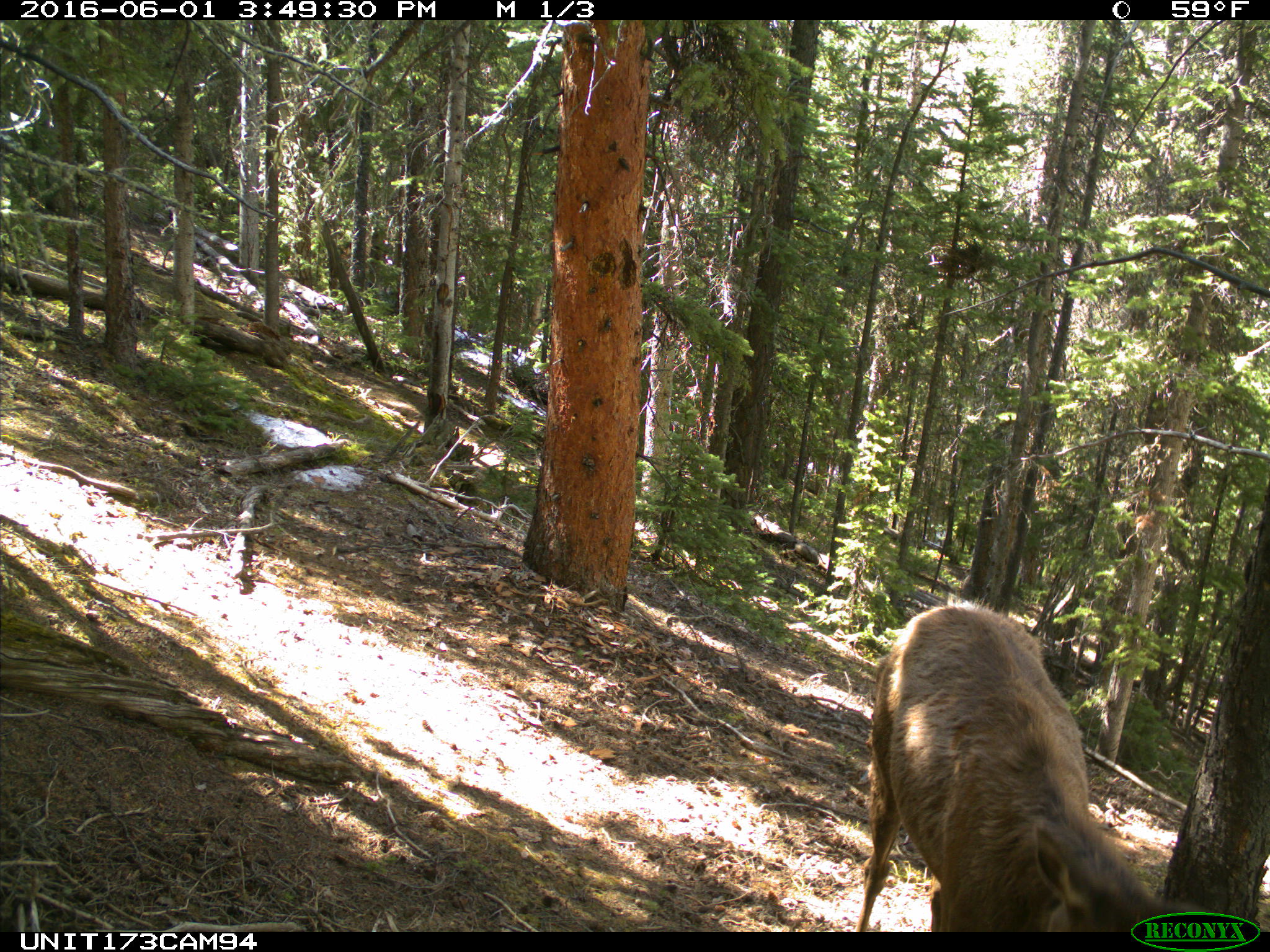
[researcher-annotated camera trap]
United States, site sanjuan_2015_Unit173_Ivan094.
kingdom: Animalia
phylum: Chordata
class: Mammalia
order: Artiodactyla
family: Cervidae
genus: Cervus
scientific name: Cervus elaphus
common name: red deer